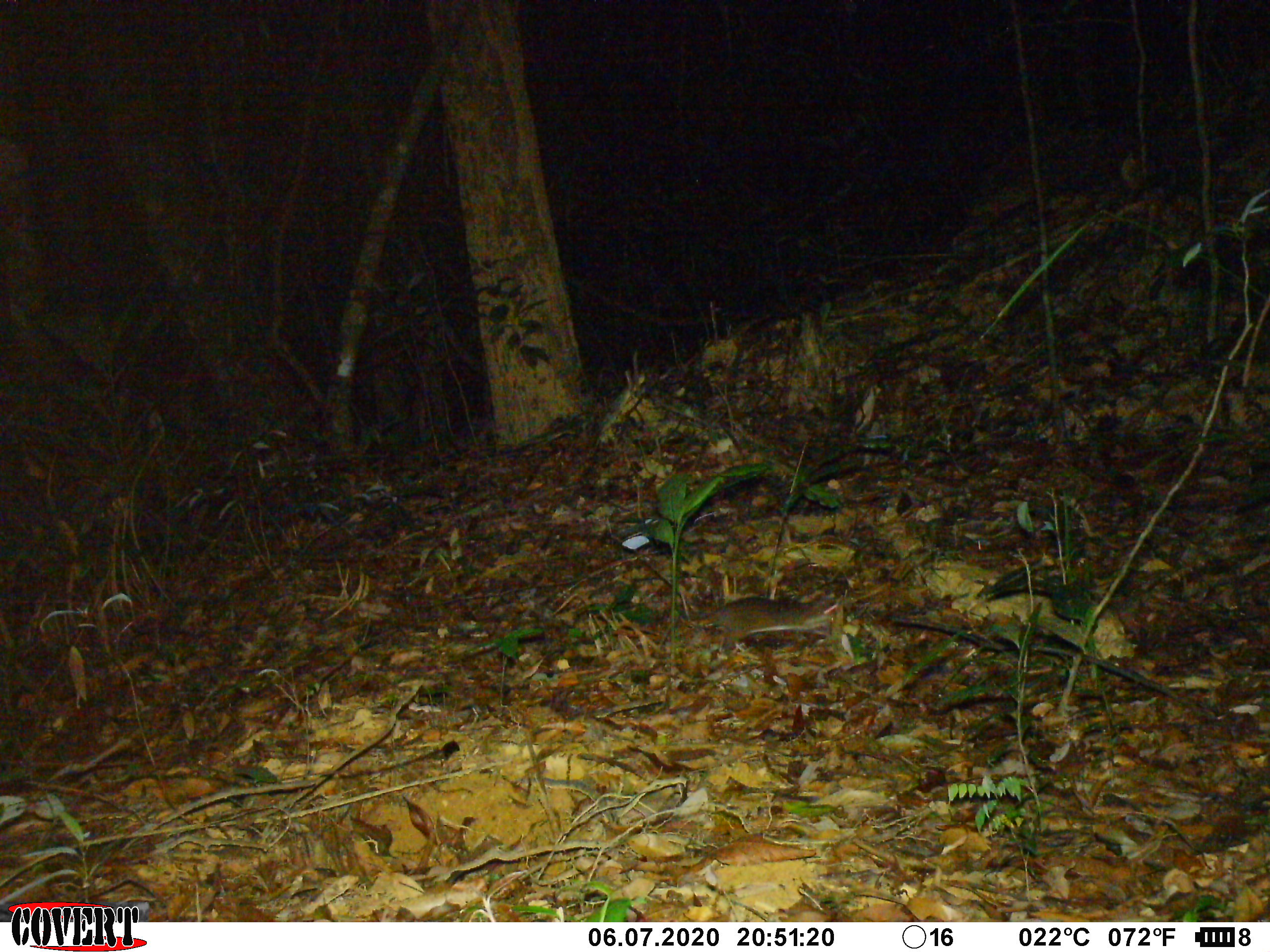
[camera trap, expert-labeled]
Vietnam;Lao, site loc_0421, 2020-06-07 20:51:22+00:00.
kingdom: Animalia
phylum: Chordata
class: Mammalia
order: Rodentia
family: Muridae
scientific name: Muridae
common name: old-world mice and rats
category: unidentified murid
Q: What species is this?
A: Unidentified murid (old-world mice and rats) (Muridae).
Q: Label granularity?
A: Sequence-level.